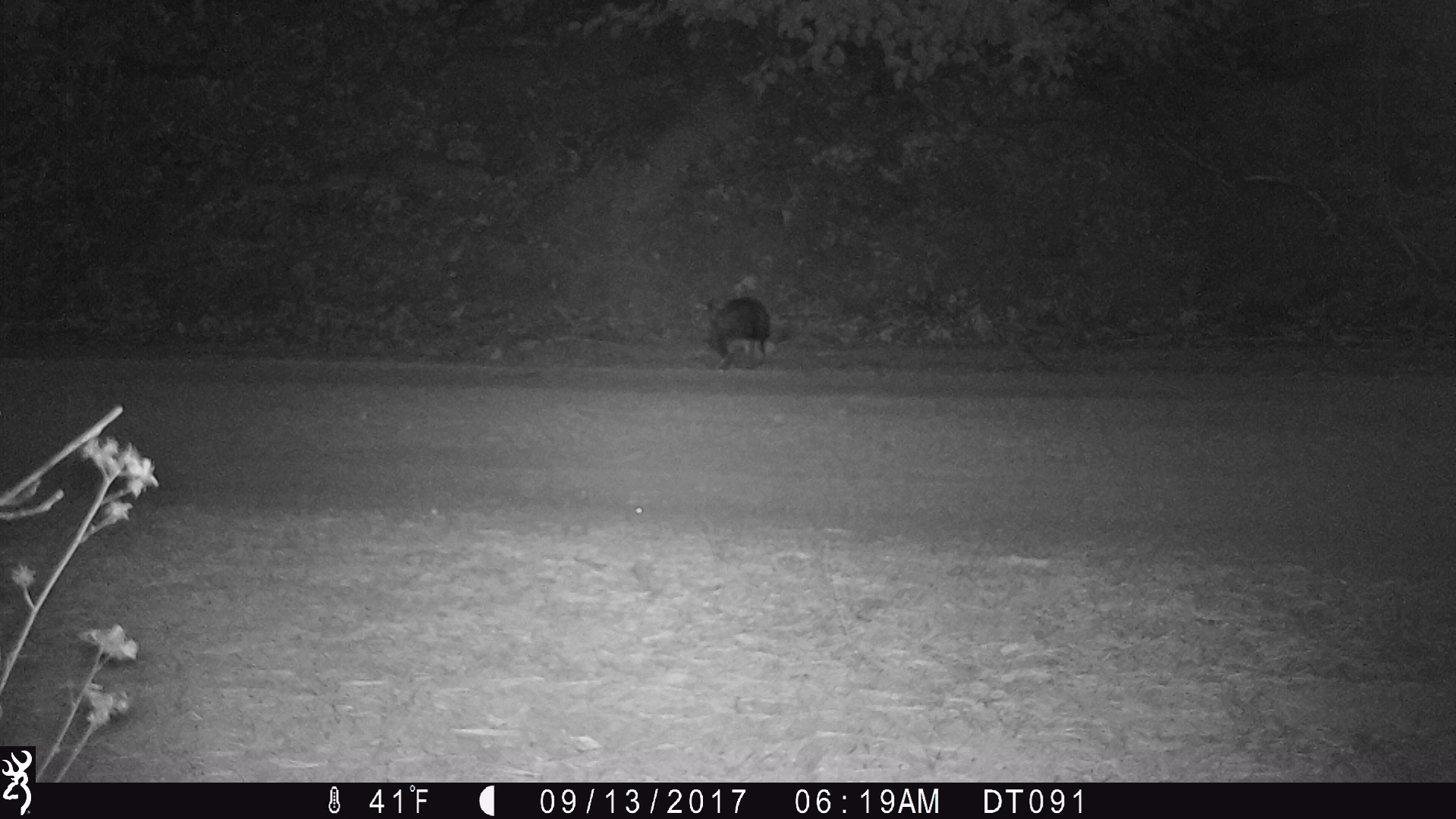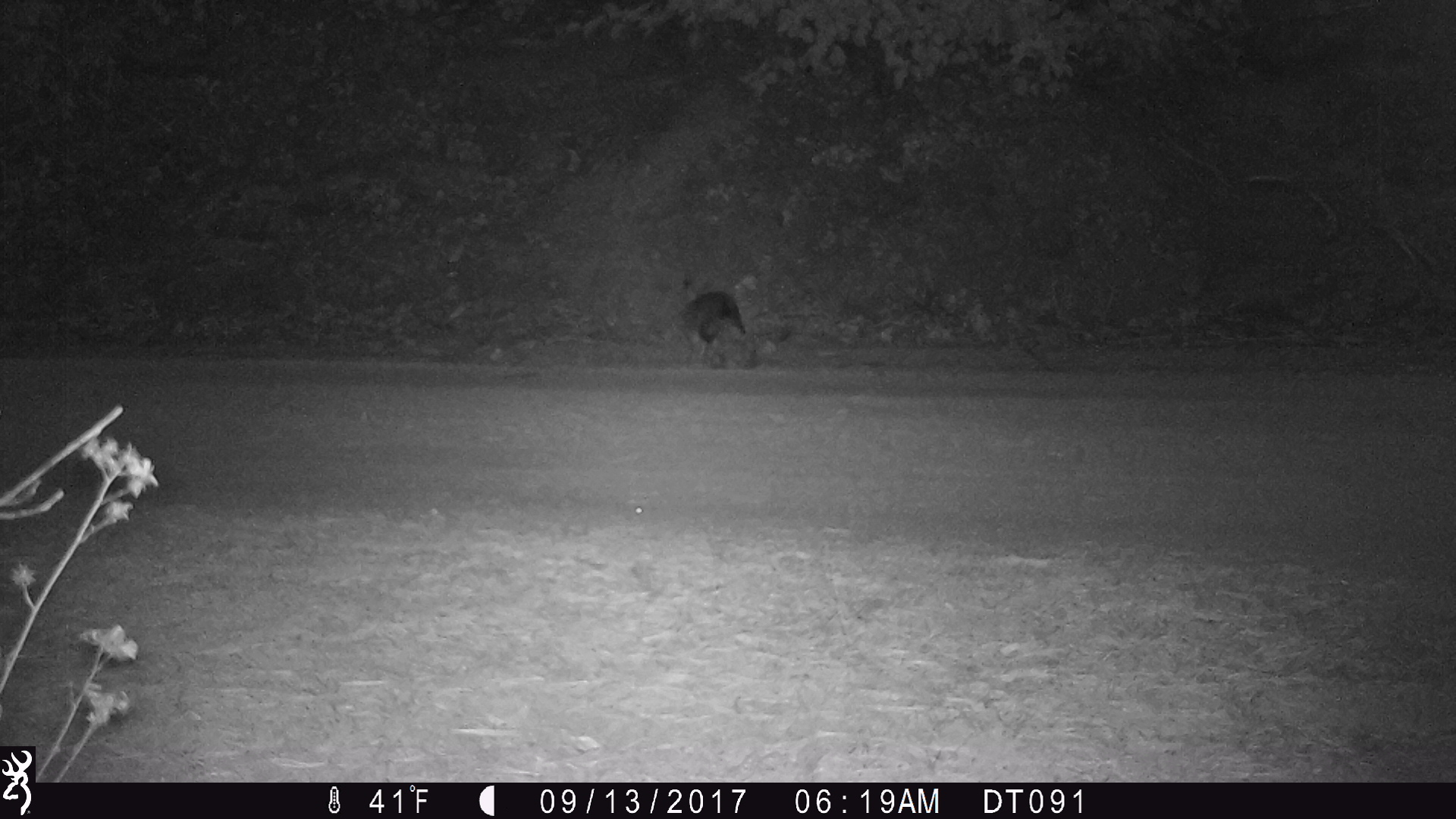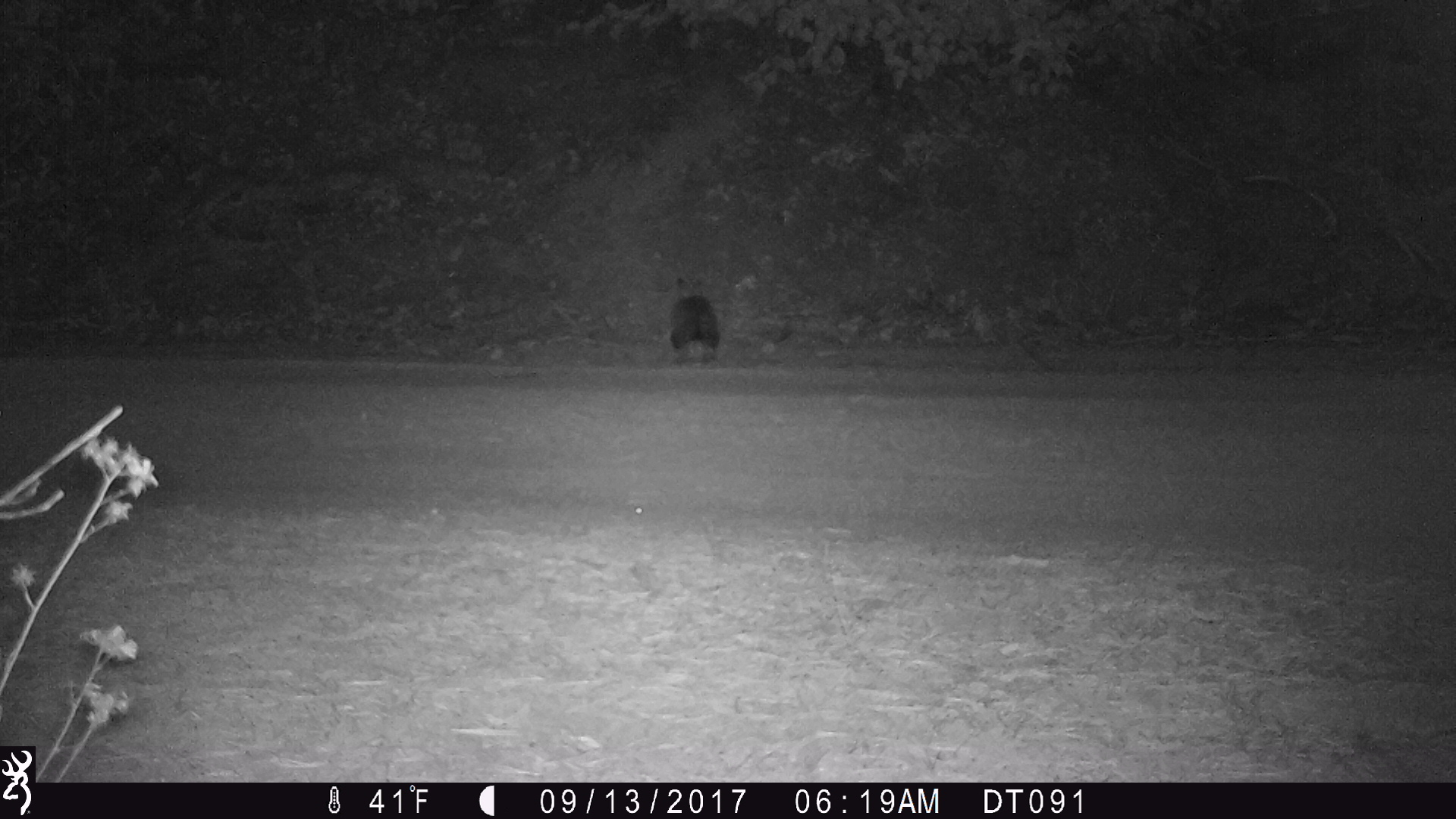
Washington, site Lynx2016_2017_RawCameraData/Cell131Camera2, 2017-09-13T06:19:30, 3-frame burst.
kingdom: Animalia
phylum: Chordata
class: Mammalia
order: Lagomorpha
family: Leporidae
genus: Lepus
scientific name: Lepus americanus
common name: snowshoe hare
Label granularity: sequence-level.